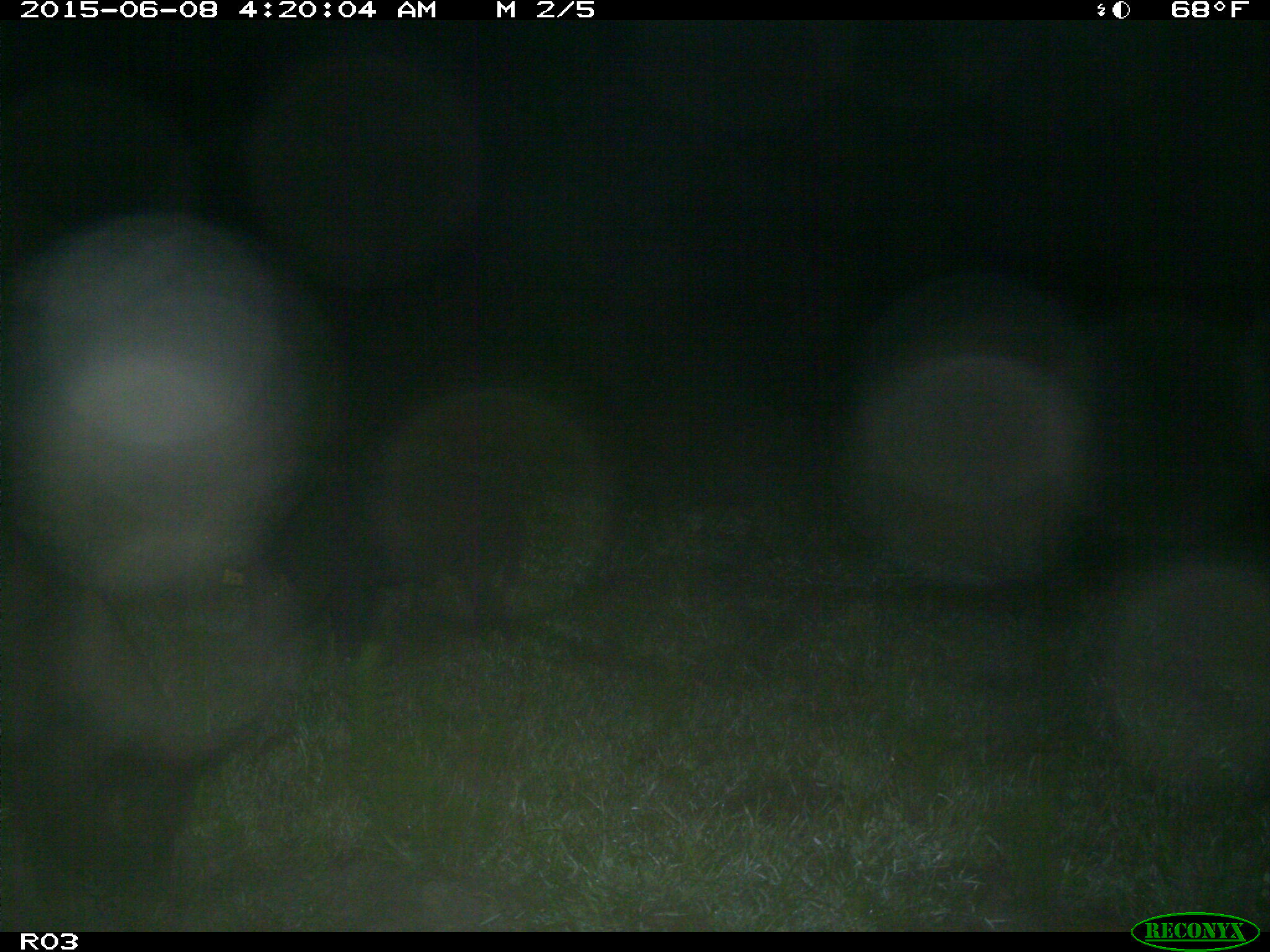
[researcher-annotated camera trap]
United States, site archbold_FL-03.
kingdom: Animalia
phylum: Chordata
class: Mammalia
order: Artiodactyla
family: Suidae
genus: Sus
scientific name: Sus scrofa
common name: wild boar